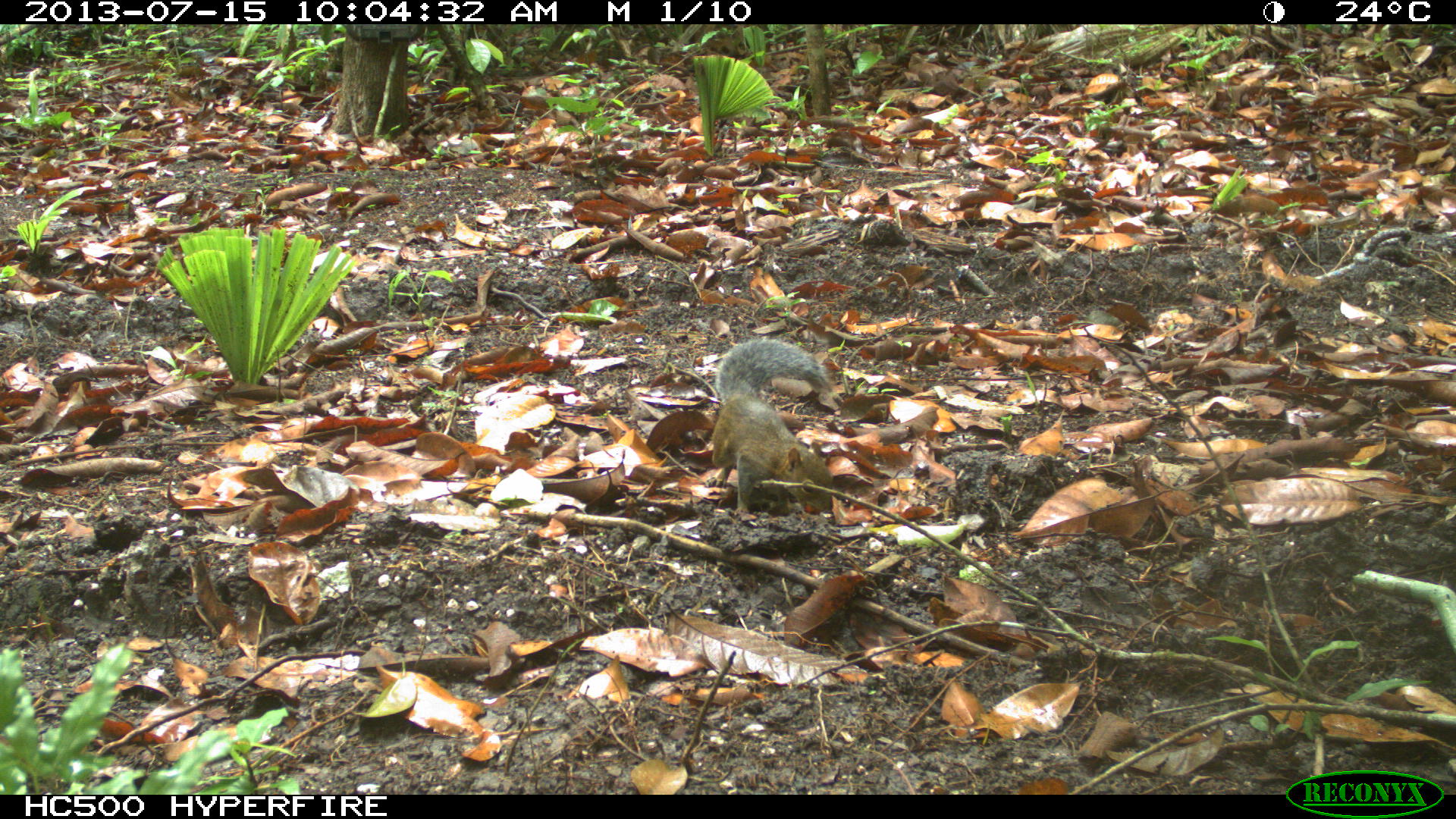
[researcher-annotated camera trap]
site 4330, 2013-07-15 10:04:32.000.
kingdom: Animalia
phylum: Chordata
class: Mammalia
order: Rodentia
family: Sciuridae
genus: Sciurus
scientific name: Sciurus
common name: squirrel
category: sciurus sp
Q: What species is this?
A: Sciurus sp (squirrel) (Sciurus).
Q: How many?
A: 1.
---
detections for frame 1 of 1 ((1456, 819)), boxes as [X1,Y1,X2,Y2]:
sciurus sp: [710,338,834,513]